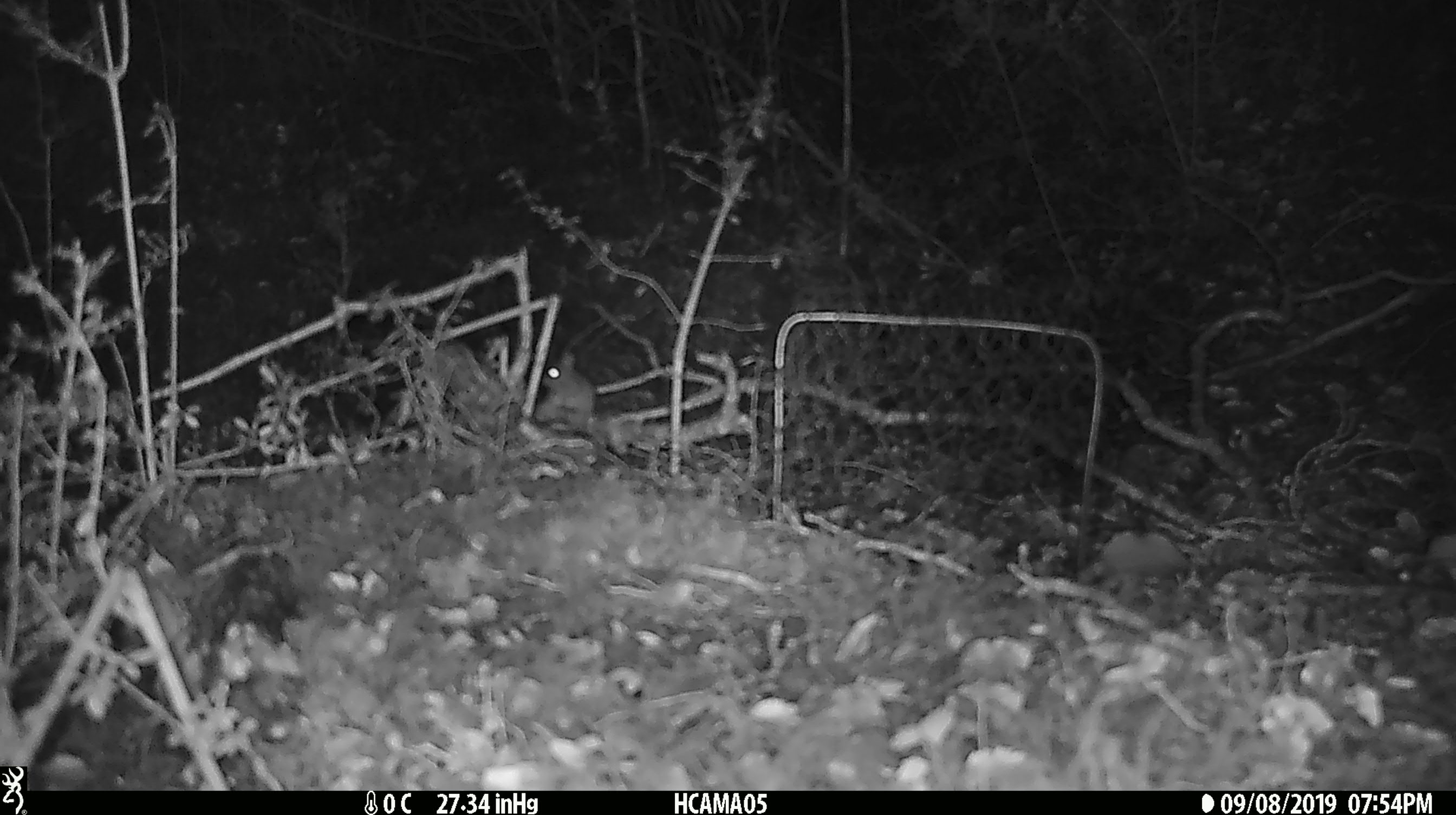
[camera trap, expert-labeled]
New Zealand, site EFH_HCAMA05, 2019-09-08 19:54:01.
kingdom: Animalia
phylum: Chordata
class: Mammalia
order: Rodentia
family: Muridae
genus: Mus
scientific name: Mus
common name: mouse